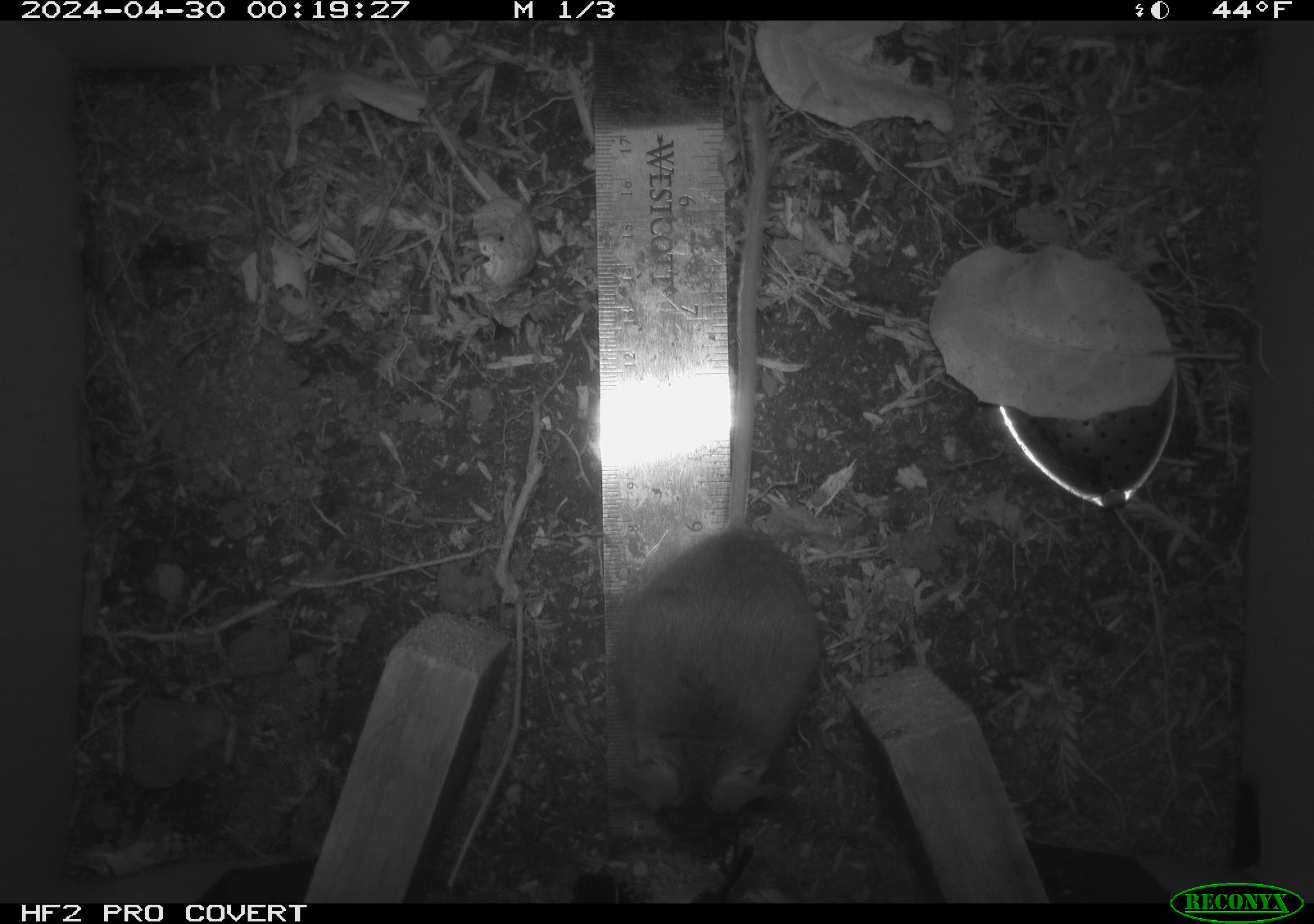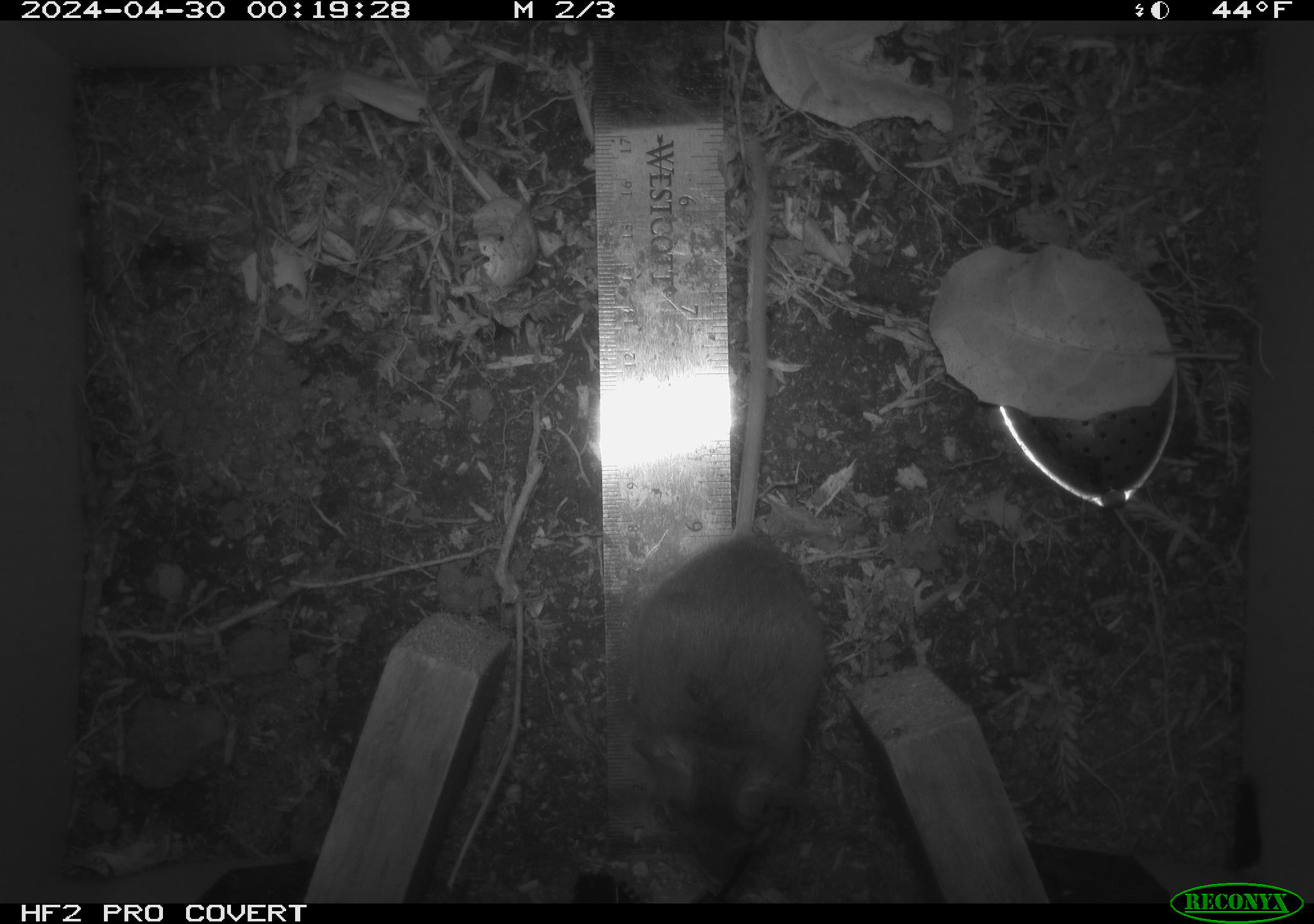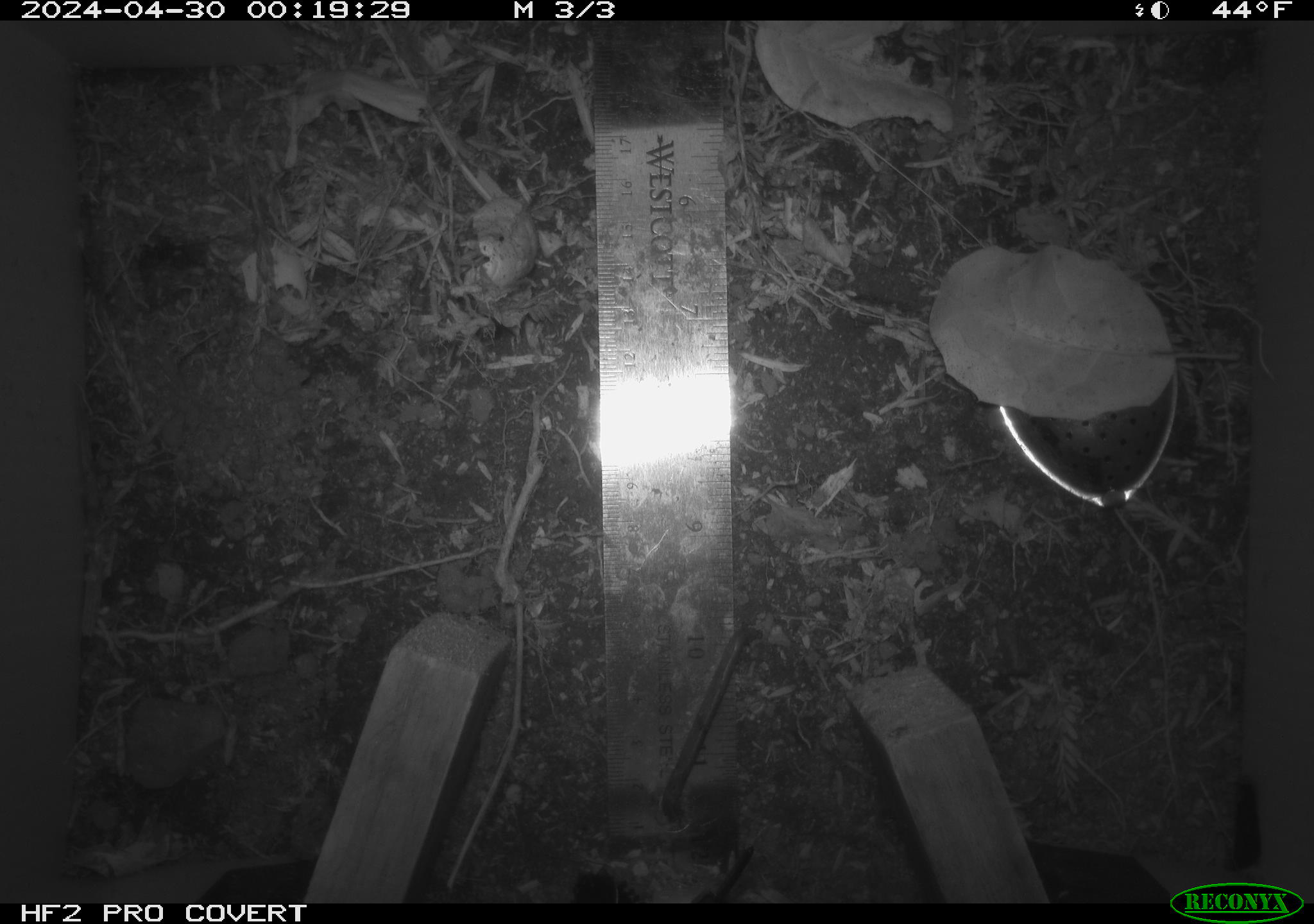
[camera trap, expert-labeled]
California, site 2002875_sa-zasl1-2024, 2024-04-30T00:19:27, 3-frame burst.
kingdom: Animalia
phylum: Chordata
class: Mammalia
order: Rodentia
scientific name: Rodentia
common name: rodent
Rodent (Rodentia).